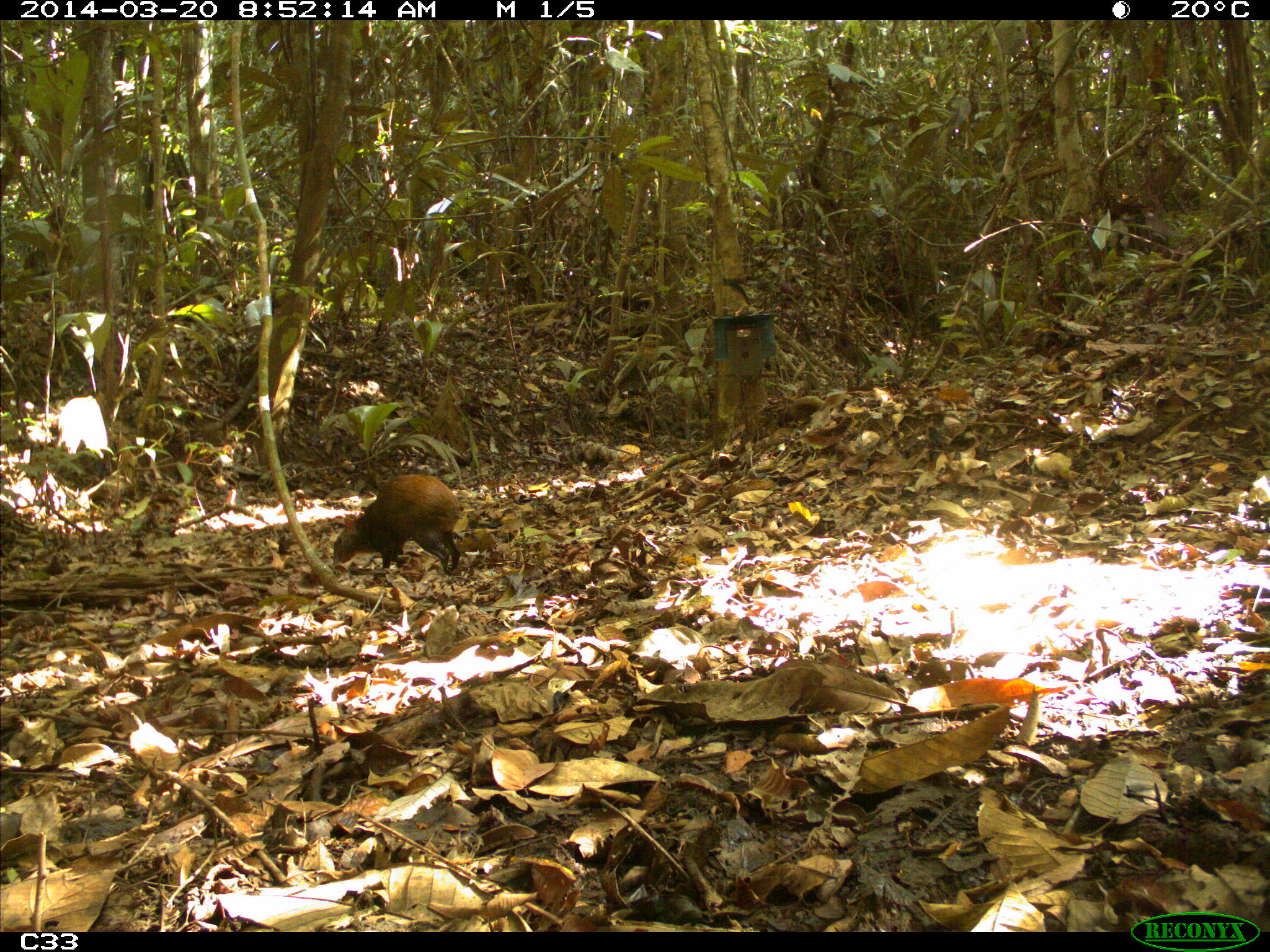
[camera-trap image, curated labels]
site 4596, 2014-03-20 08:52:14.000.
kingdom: Animalia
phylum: Chordata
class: Mammalia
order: Rodentia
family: Dasyproctidae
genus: Dasyprocta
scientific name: Dasyprocta leporina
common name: red-rumped agouti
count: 1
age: adult